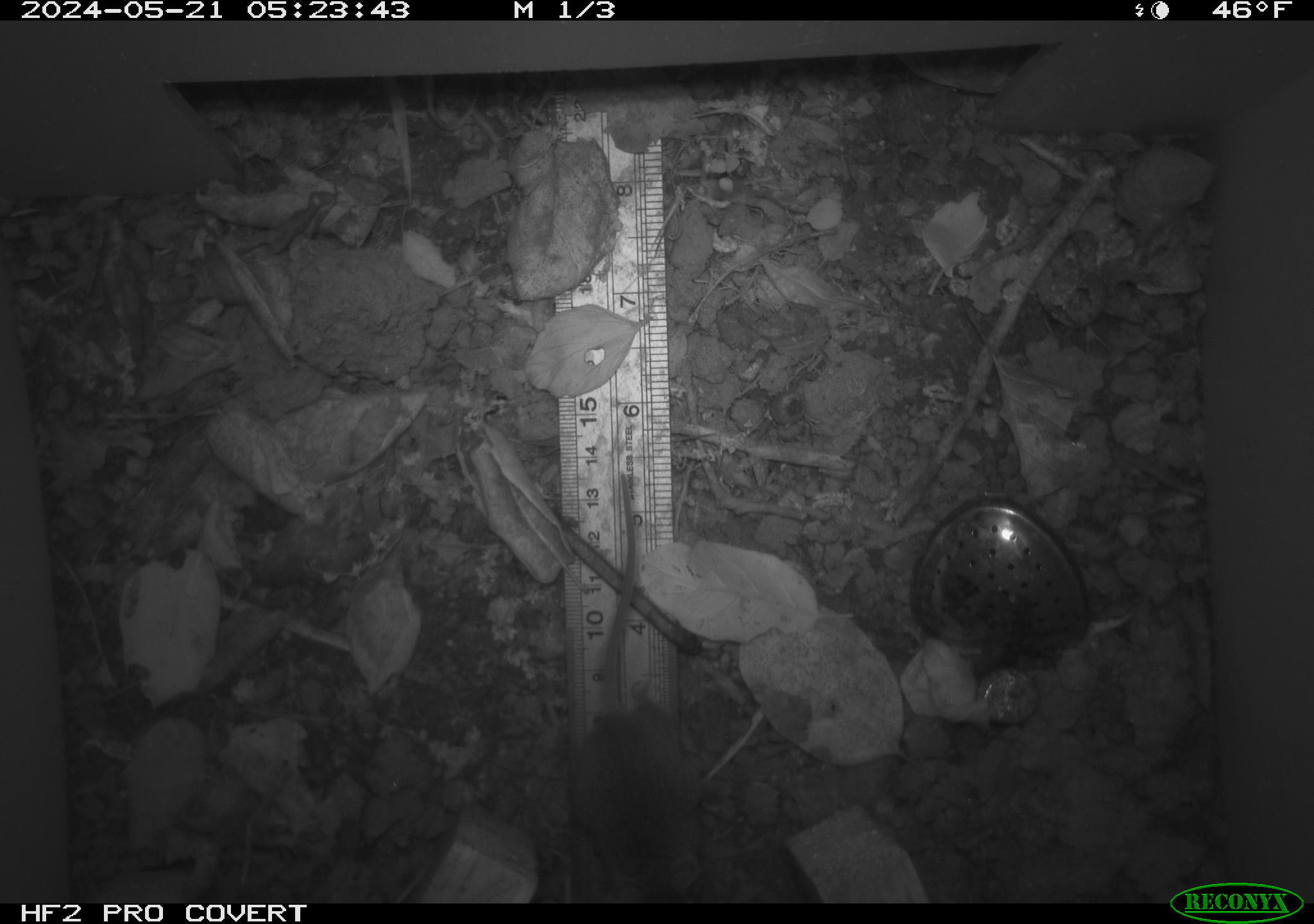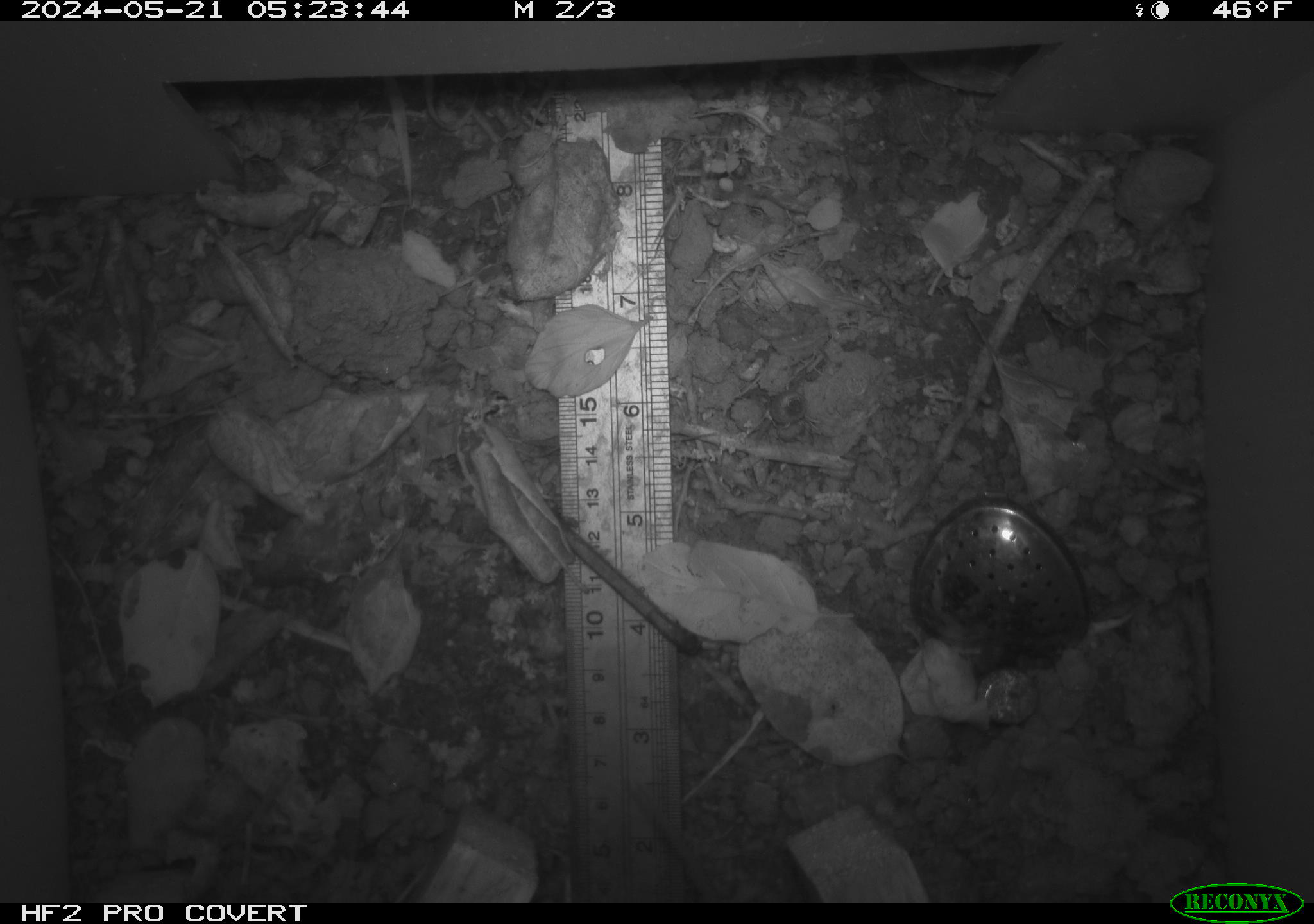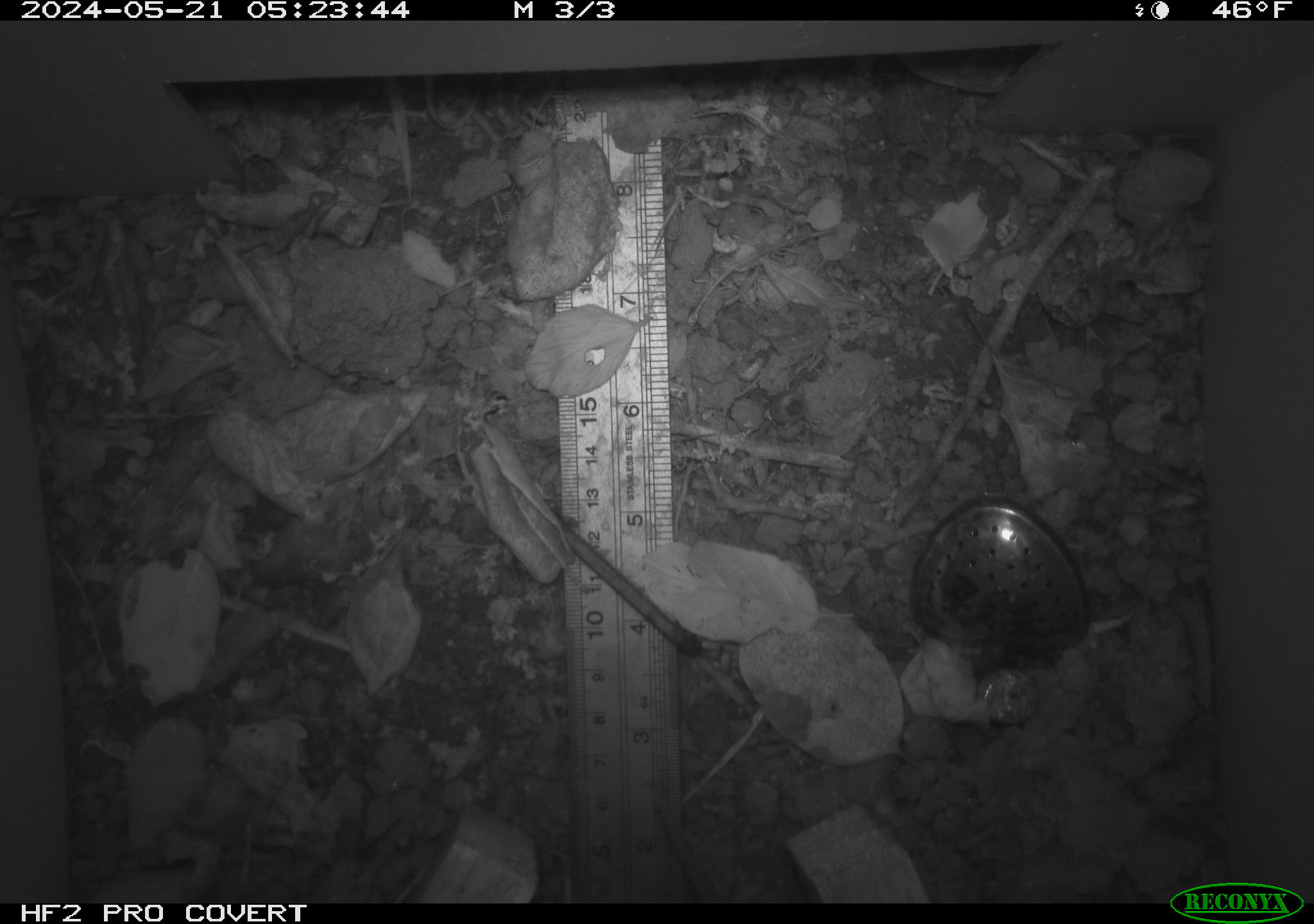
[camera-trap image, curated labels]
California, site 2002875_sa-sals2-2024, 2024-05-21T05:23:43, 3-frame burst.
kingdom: Animalia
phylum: Chordata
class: Mammalia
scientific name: Mammalia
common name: mammal